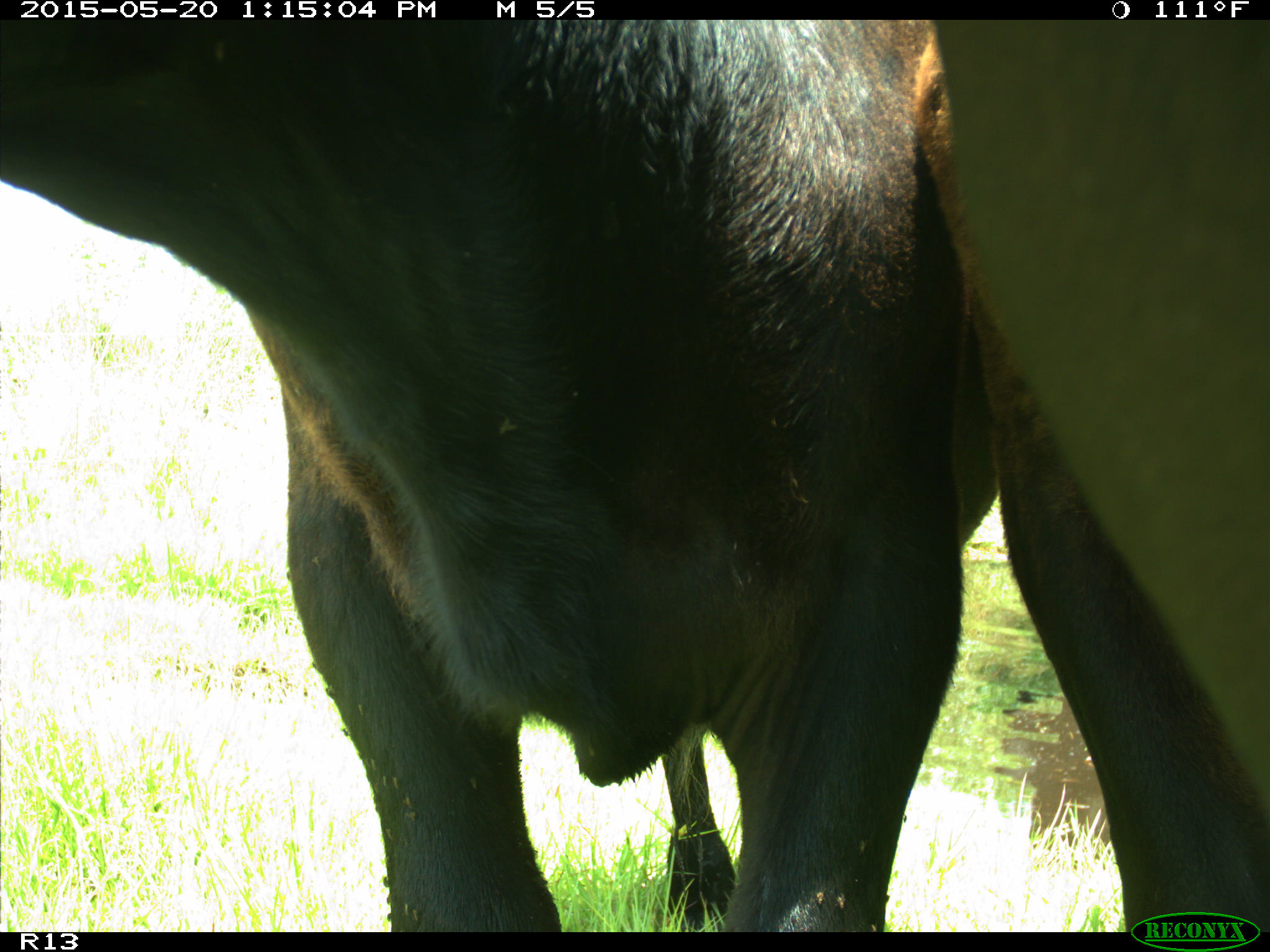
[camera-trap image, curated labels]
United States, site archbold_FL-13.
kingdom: Animalia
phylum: Chordata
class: Mammalia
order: Artiodactyla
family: Bovidae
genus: Bos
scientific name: Bos taurus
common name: domestic cow